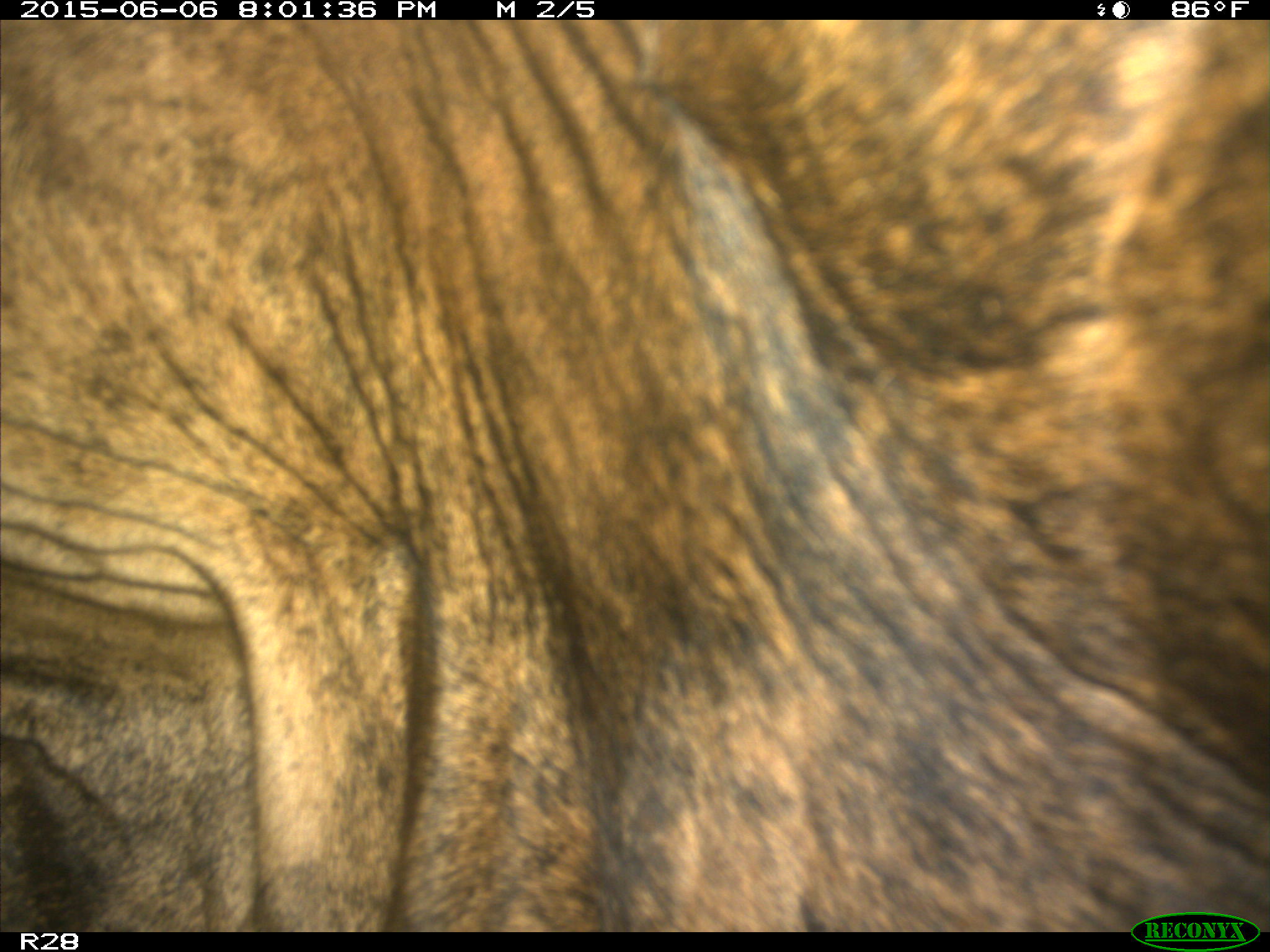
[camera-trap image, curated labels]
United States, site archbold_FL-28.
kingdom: Animalia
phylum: Chordata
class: Mammalia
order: Artiodactyla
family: Bovidae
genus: Bos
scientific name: Bos taurus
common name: domestic cow